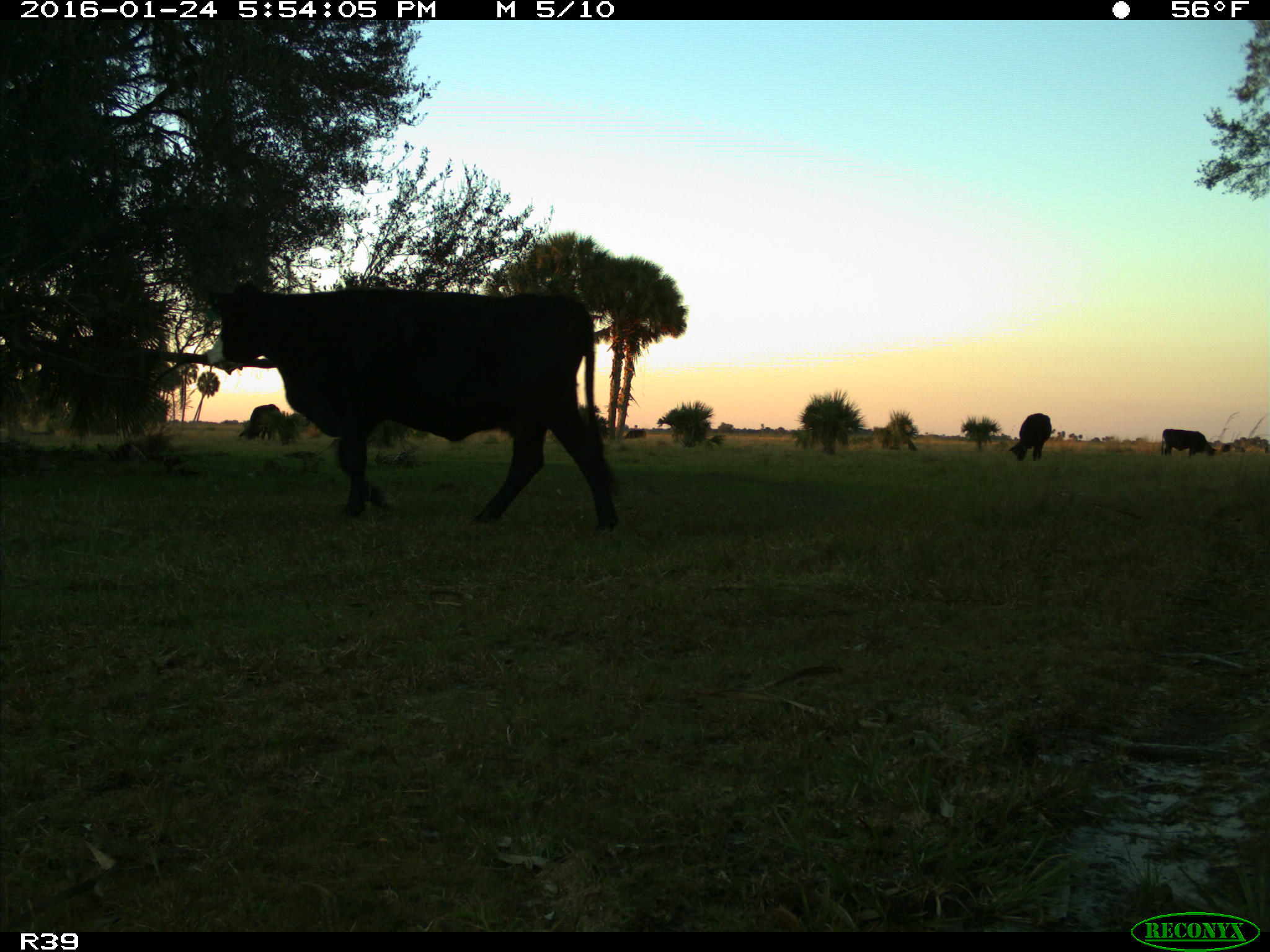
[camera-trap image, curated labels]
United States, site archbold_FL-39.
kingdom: Animalia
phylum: Chordata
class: Mammalia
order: Artiodactyla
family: Bovidae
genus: Bos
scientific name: Bos taurus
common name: domestic cow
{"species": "Bos taurus (domestic cow)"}